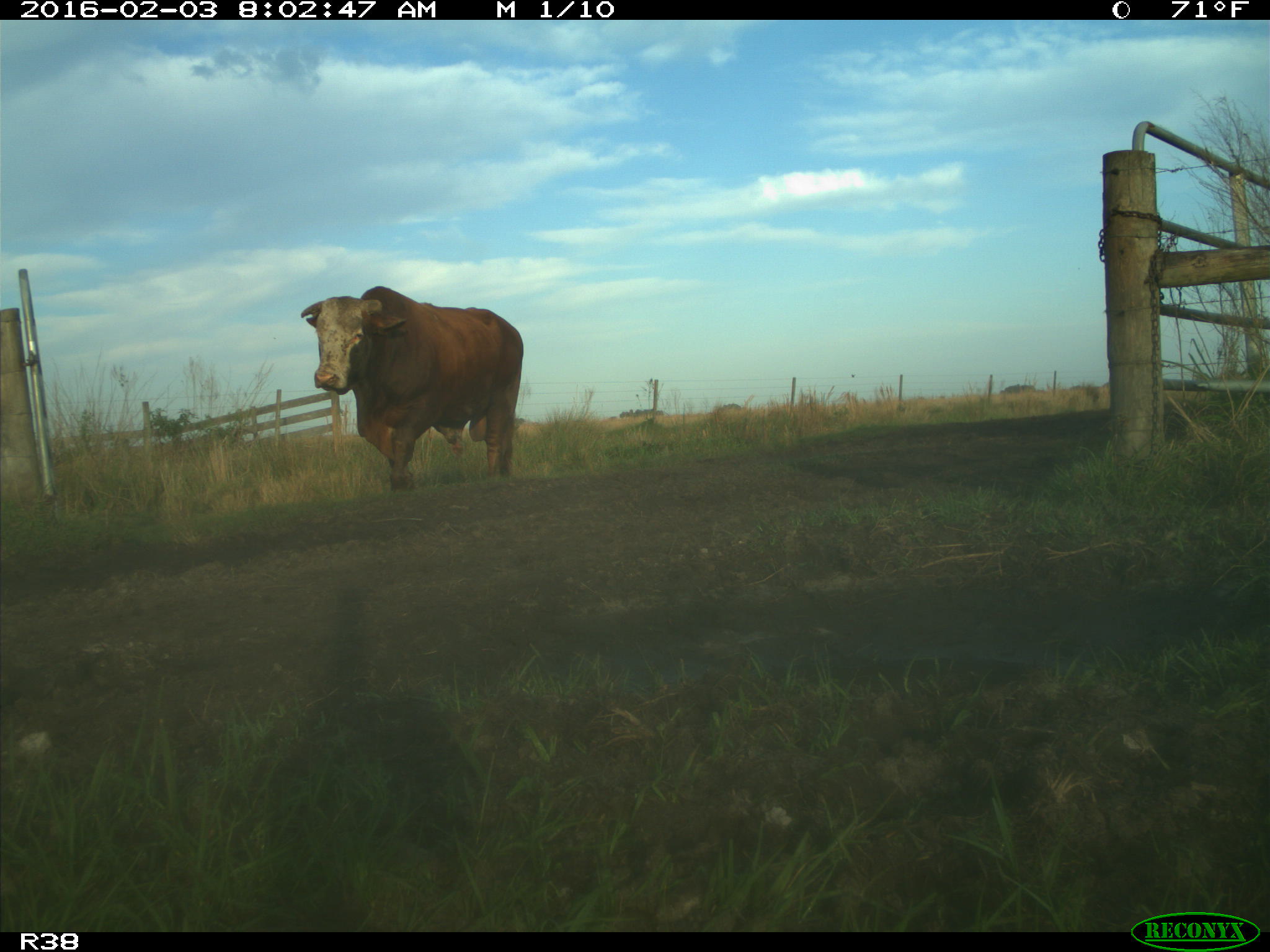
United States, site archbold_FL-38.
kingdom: Animalia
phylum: Chordata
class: Mammalia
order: Artiodactyla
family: Bovidae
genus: Bos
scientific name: Bos taurus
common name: domestic cow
Bos taurus (domestic cow).